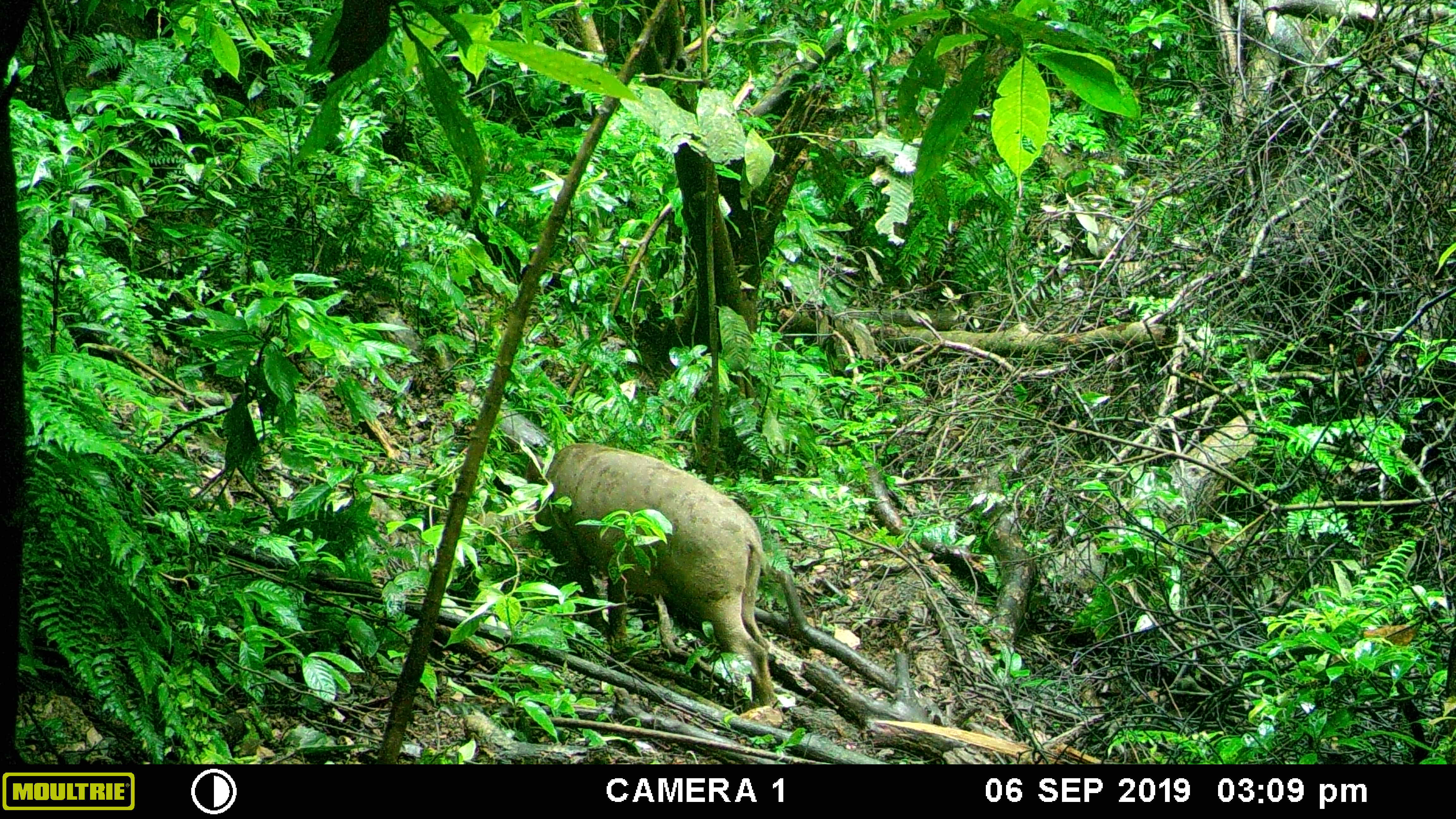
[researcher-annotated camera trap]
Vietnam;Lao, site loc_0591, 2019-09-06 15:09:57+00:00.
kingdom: Animalia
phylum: Chordata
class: Mammalia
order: Artiodactyla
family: Suidae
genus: Sus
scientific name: Sus scrofa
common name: eurasian wild pig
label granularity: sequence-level